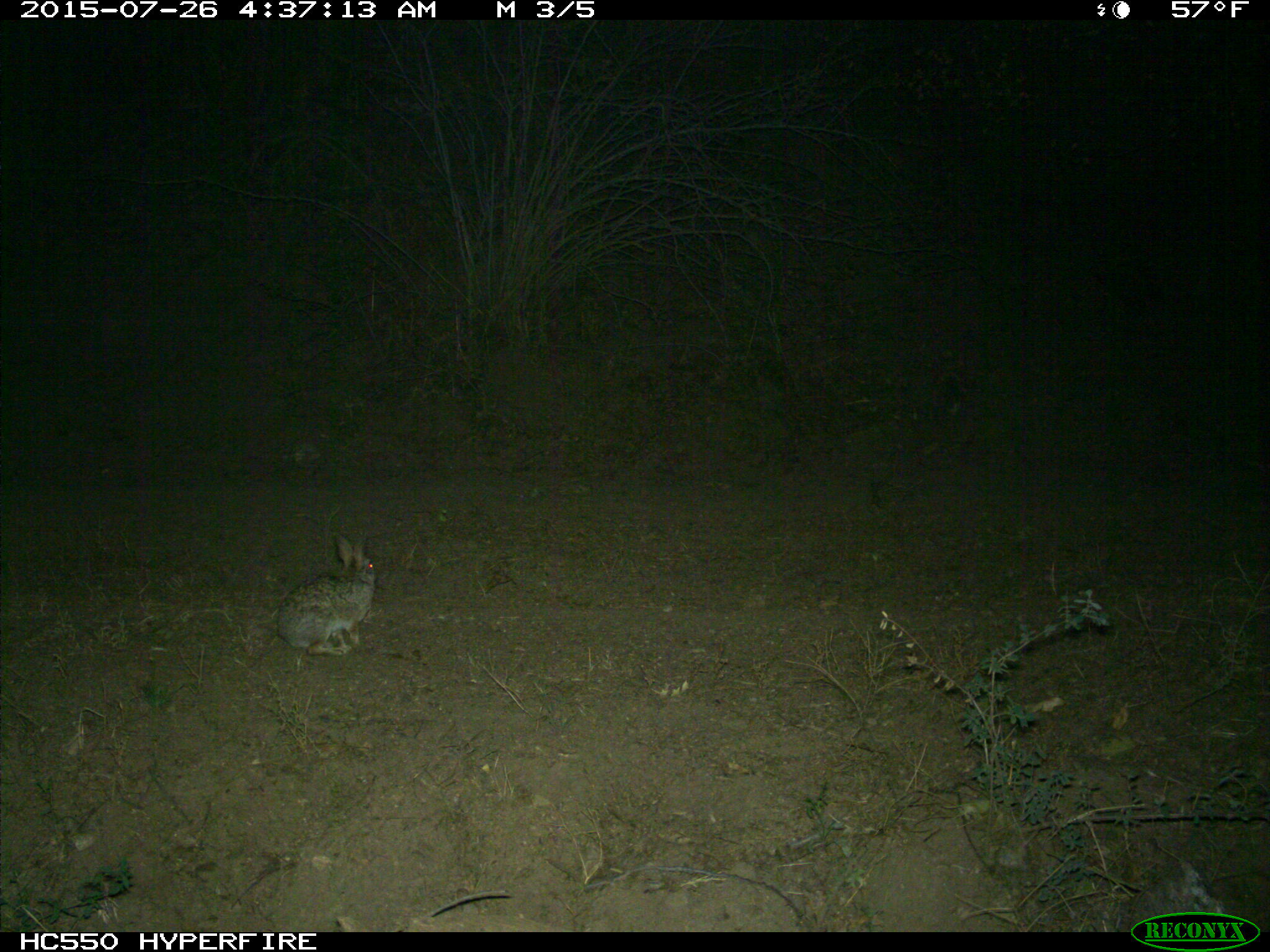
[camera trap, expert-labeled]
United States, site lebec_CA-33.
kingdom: Animalia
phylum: Chordata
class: Mammalia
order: Lagomorpha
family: Leporidae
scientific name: Leporidae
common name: rabbits and hares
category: unidentified rabbit